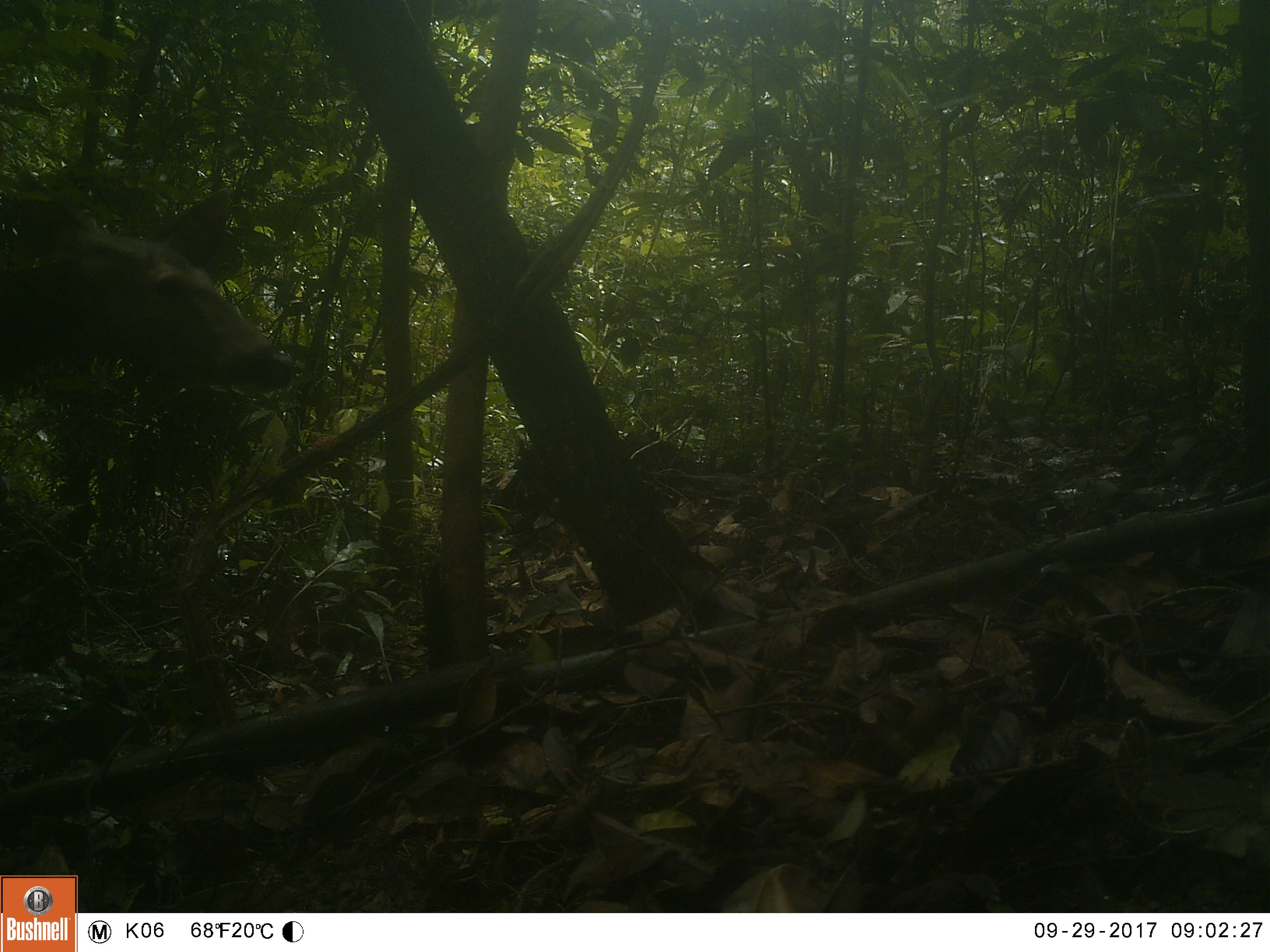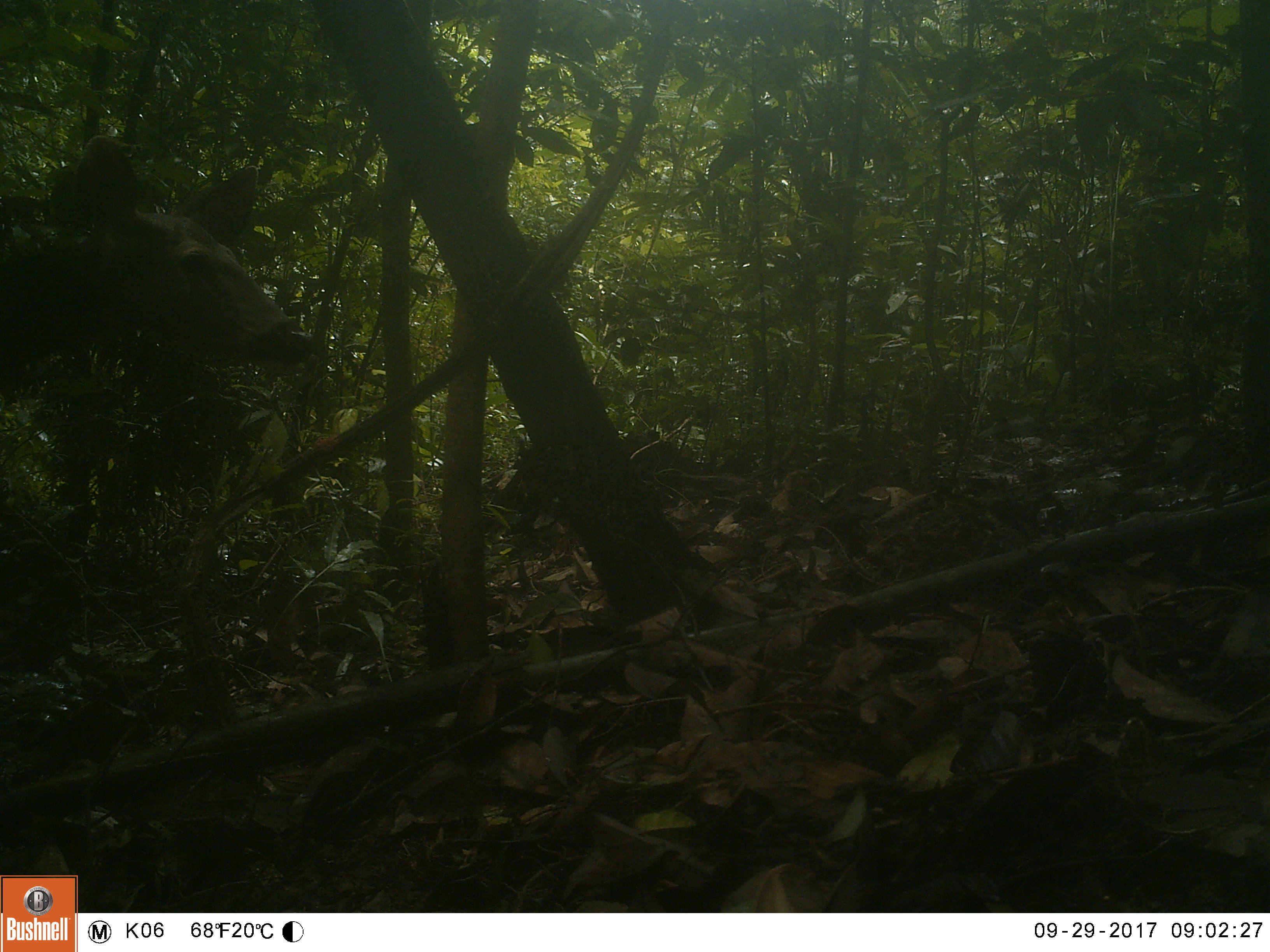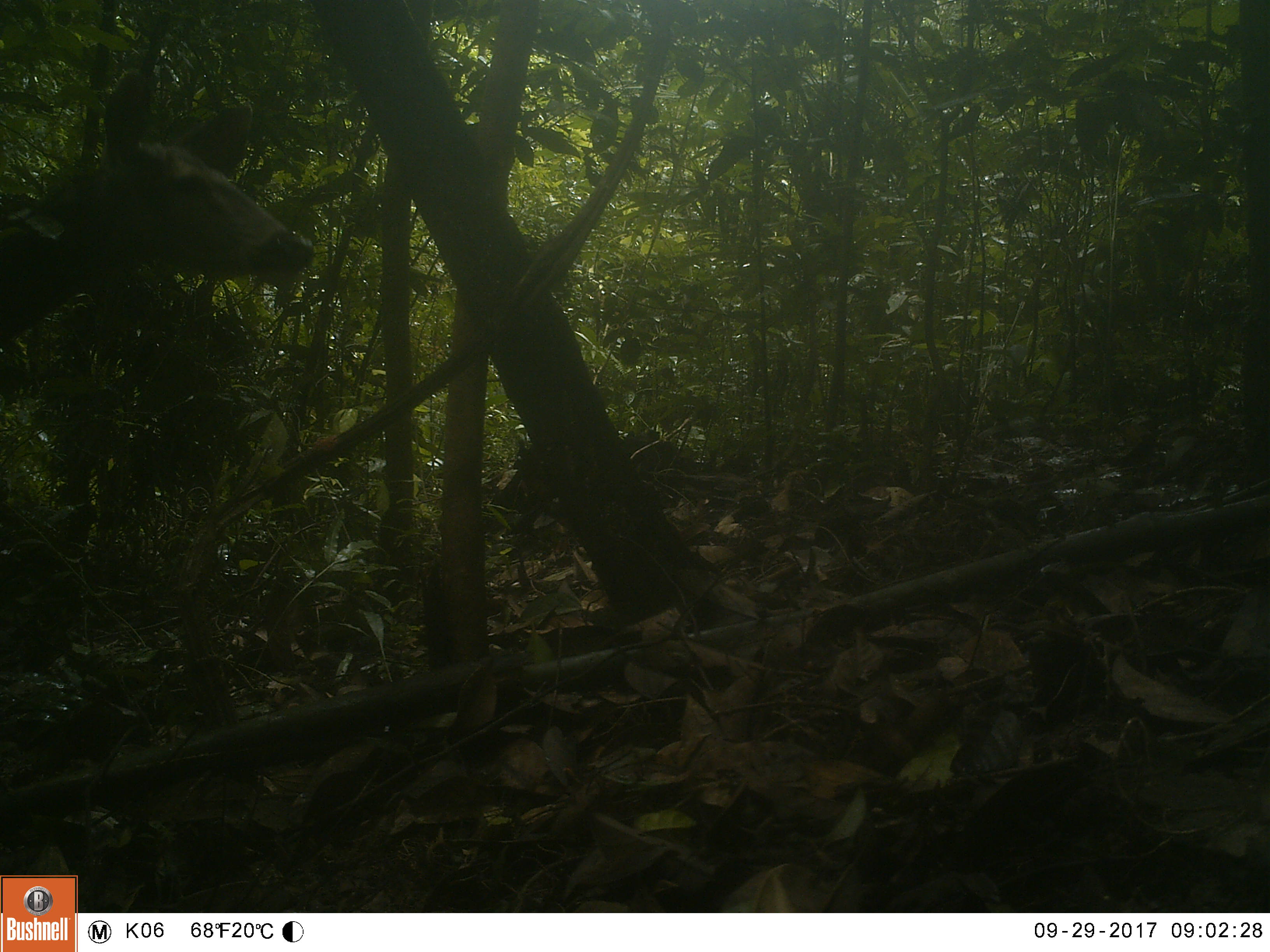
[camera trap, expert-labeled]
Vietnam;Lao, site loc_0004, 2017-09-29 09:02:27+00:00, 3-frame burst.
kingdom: Animalia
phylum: Chordata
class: Mammalia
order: Artiodactyla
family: Cervidae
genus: Rusa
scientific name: Rusa unicolor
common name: sambar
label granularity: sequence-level